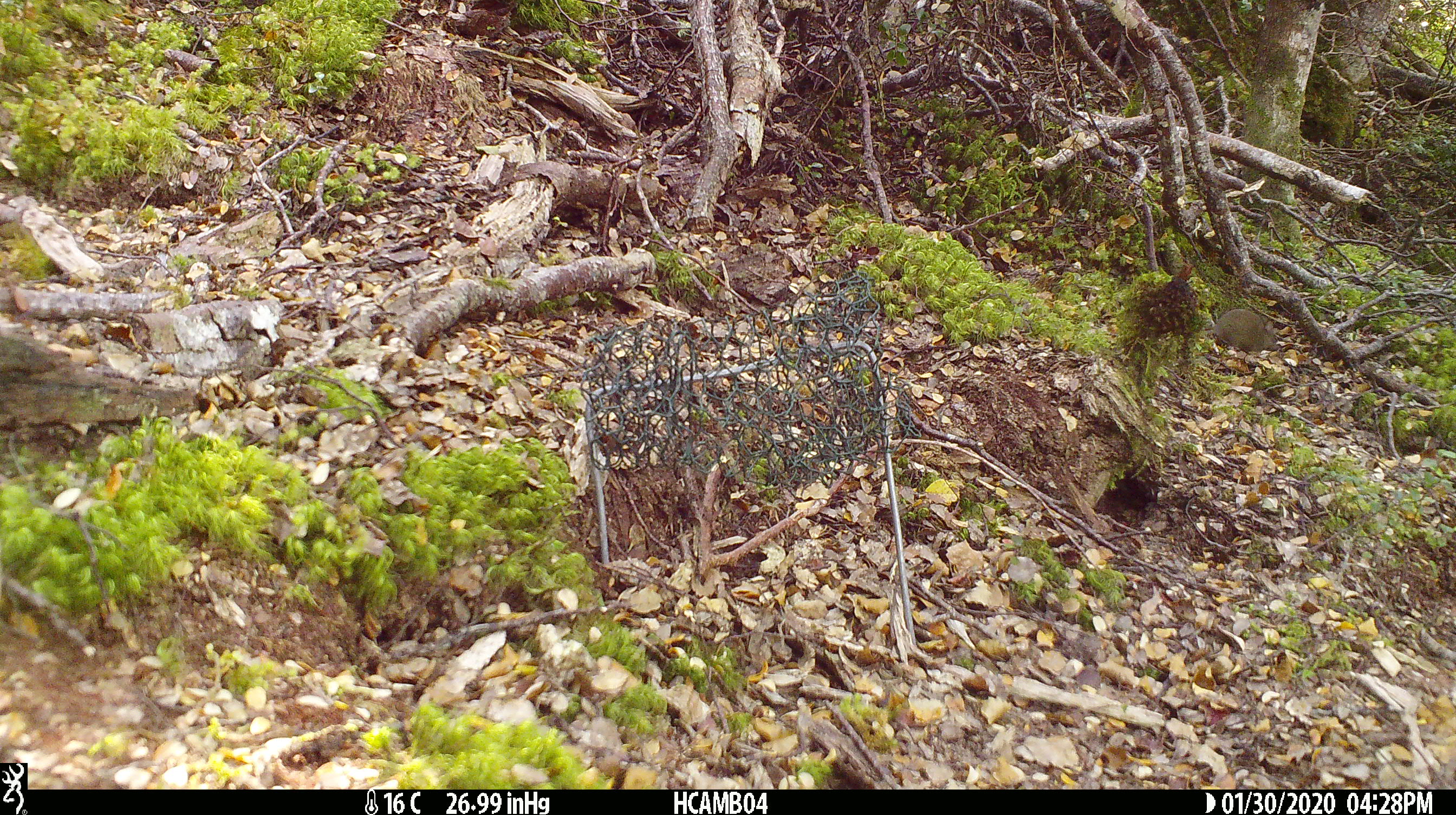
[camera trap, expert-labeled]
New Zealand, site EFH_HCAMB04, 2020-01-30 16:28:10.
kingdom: Animalia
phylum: Chordata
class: Mammalia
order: Rodentia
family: Muridae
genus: Mus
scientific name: Mus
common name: mouse